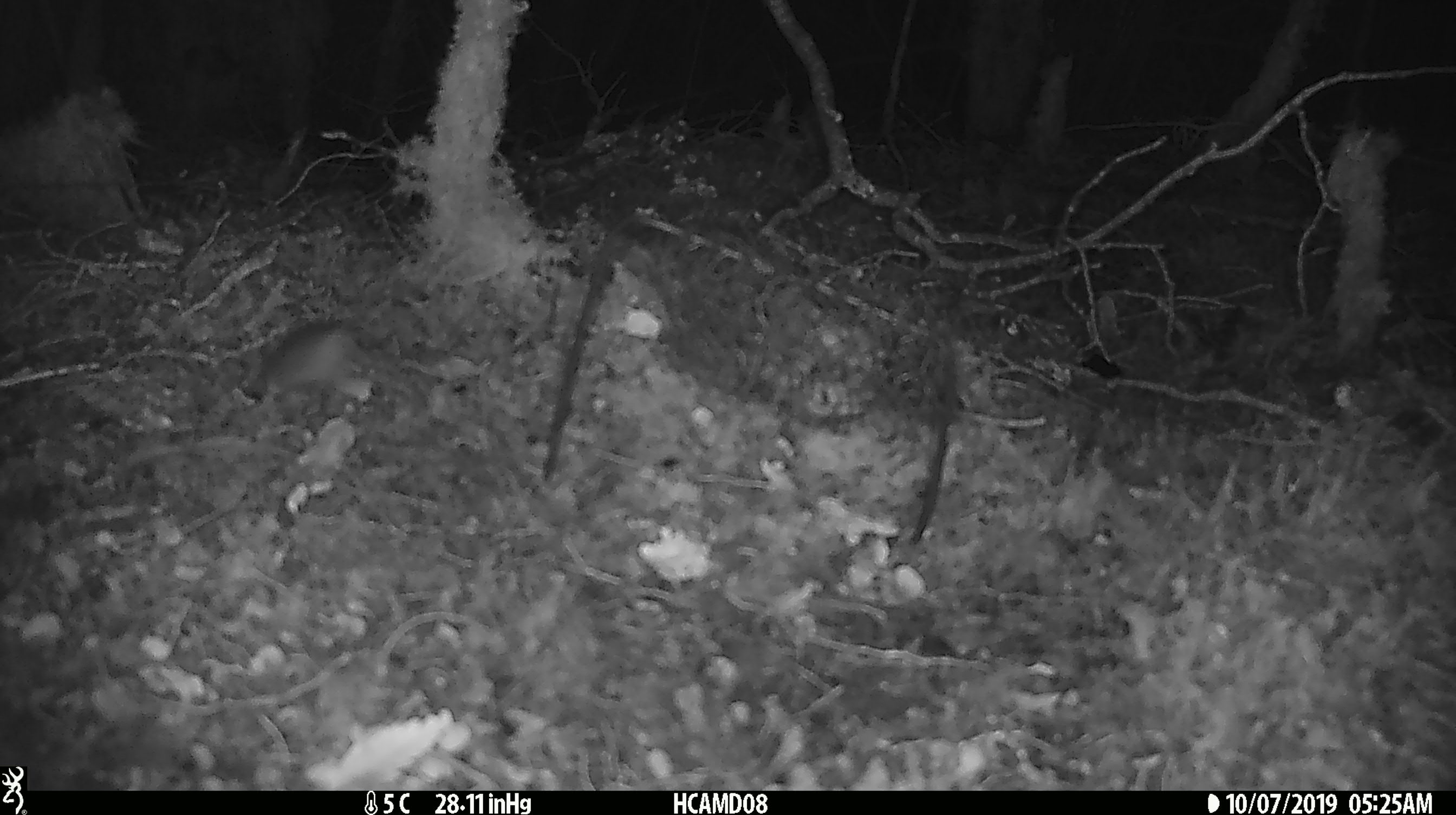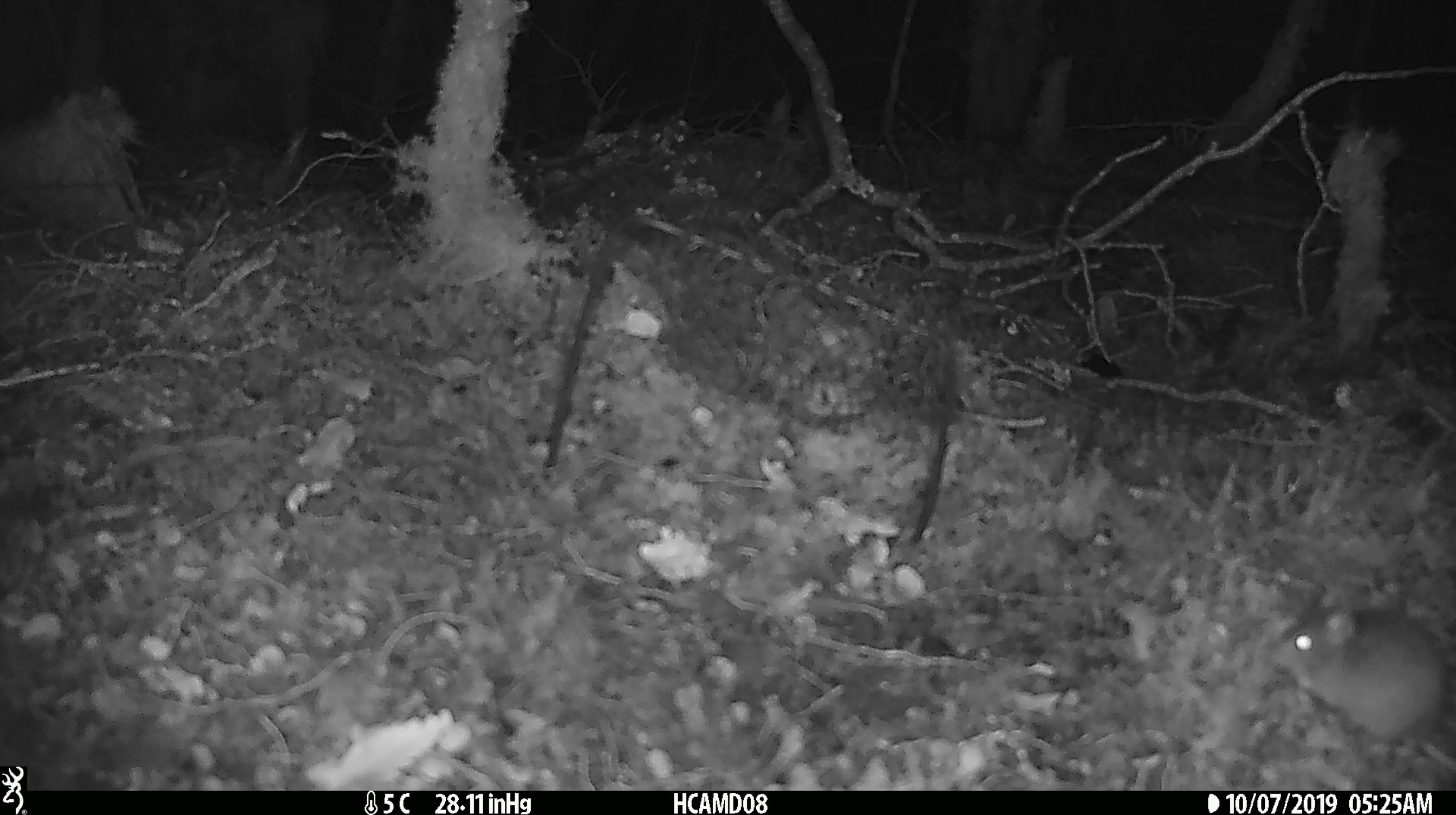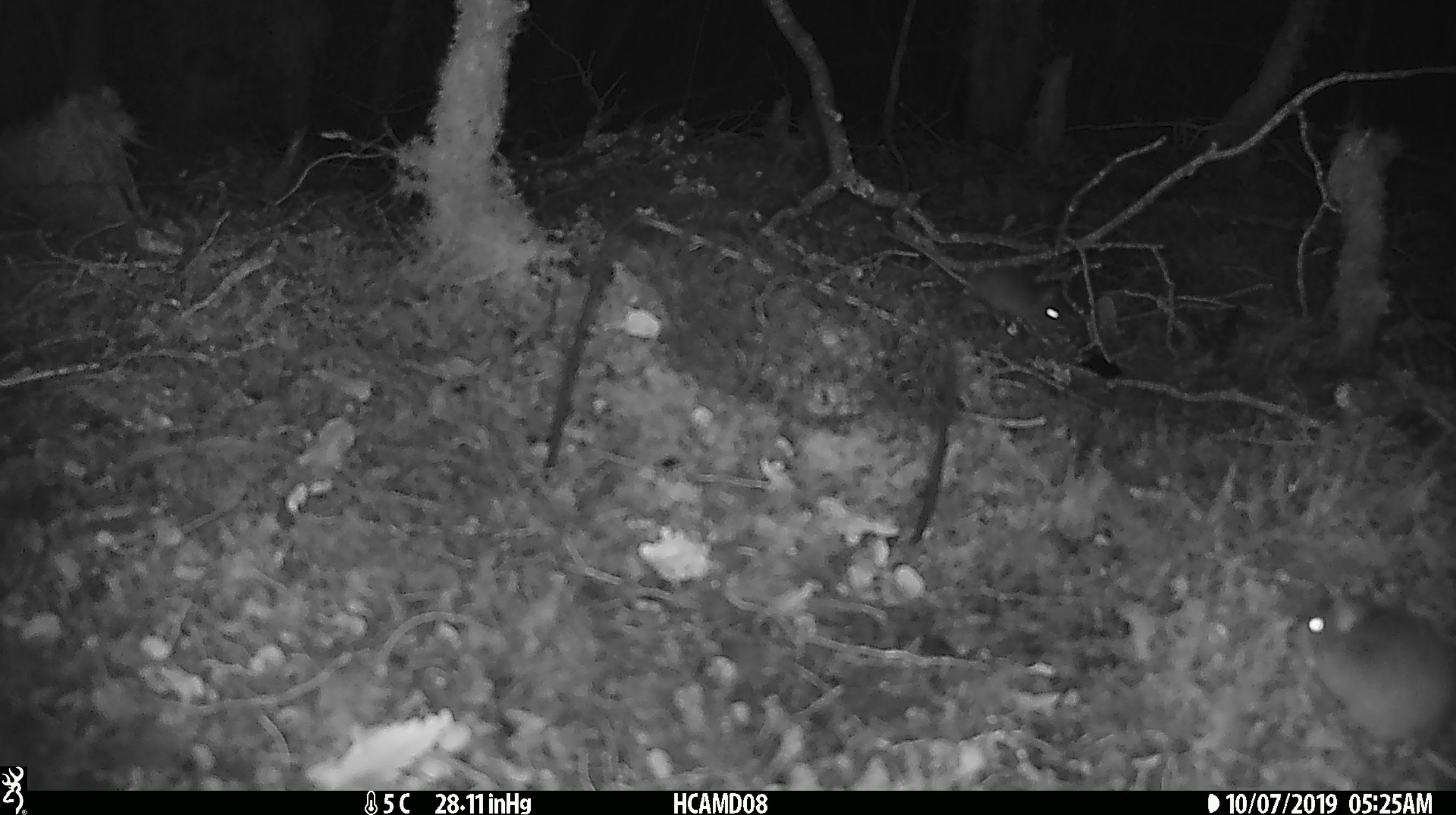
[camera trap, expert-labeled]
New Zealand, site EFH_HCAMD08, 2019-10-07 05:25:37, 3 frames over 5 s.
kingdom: Animalia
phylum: Chordata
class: Mammalia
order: Rodentia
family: Muridae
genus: Mus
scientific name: Mus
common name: mouse